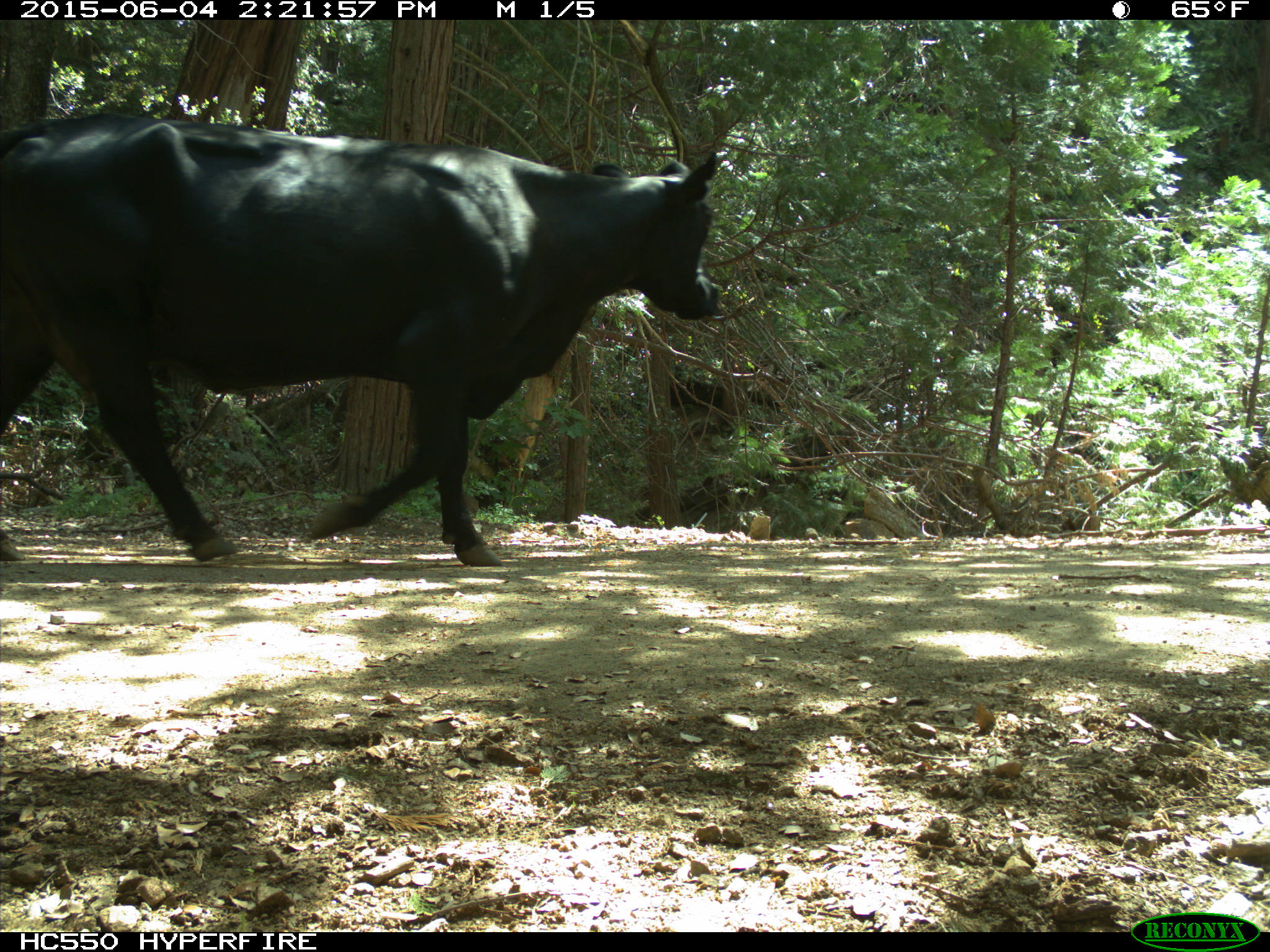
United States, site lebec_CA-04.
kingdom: Animalia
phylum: Chordata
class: Mammalia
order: Artiodactyla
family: Bovidae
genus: Bos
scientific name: Bos taurus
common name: domestic cow